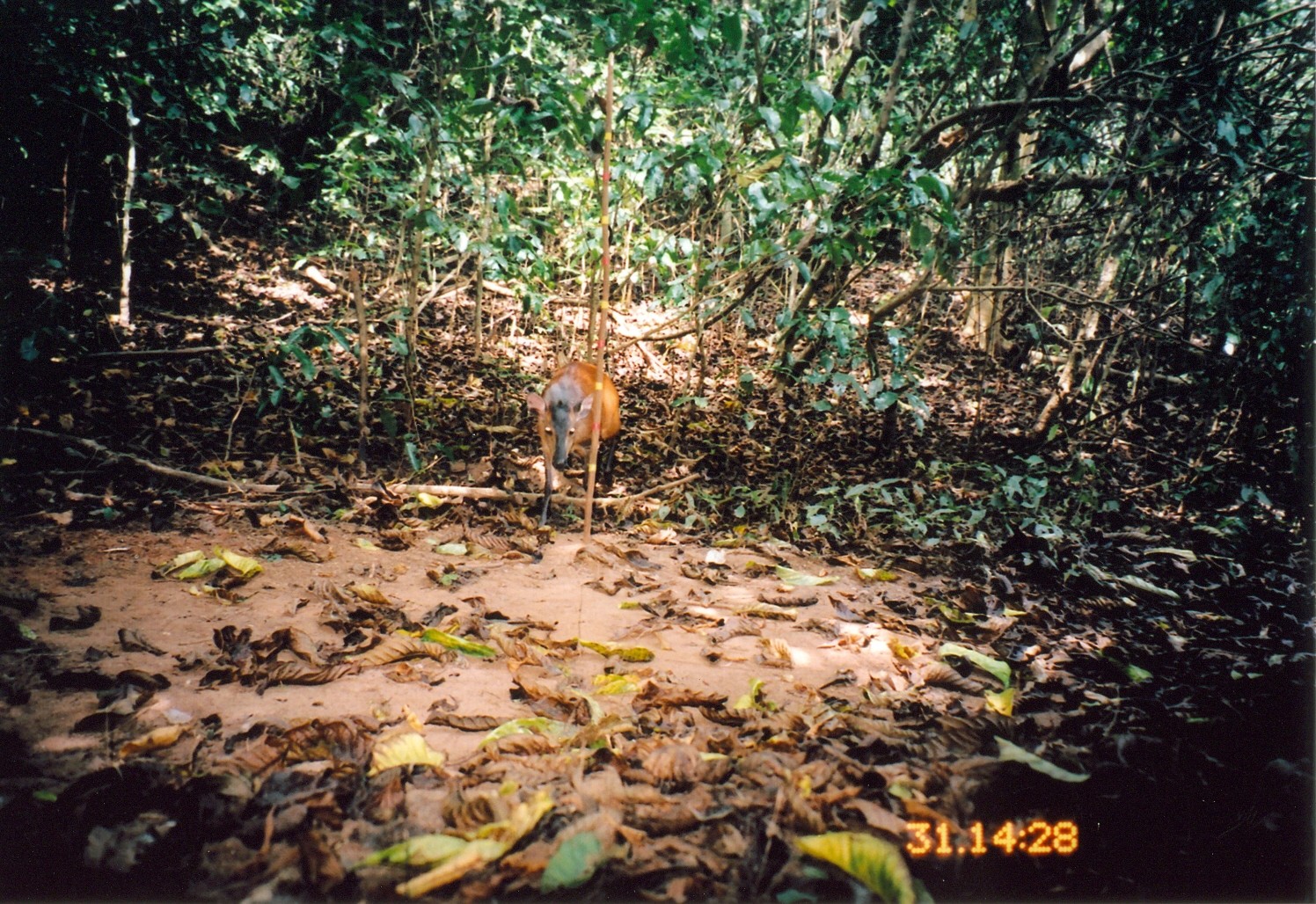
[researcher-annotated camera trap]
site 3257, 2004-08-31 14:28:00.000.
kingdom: Animalia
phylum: Chordata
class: Mammalia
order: Artiodactyla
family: Bovidae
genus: Cephalophus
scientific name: Cephalophus harveyi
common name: harvey's duiker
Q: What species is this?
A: Cephalophus harveyi (harvey's duiker).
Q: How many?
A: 1.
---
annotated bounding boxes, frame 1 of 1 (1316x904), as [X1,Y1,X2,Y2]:
cephalophus harveyi: [523,361,620,528]